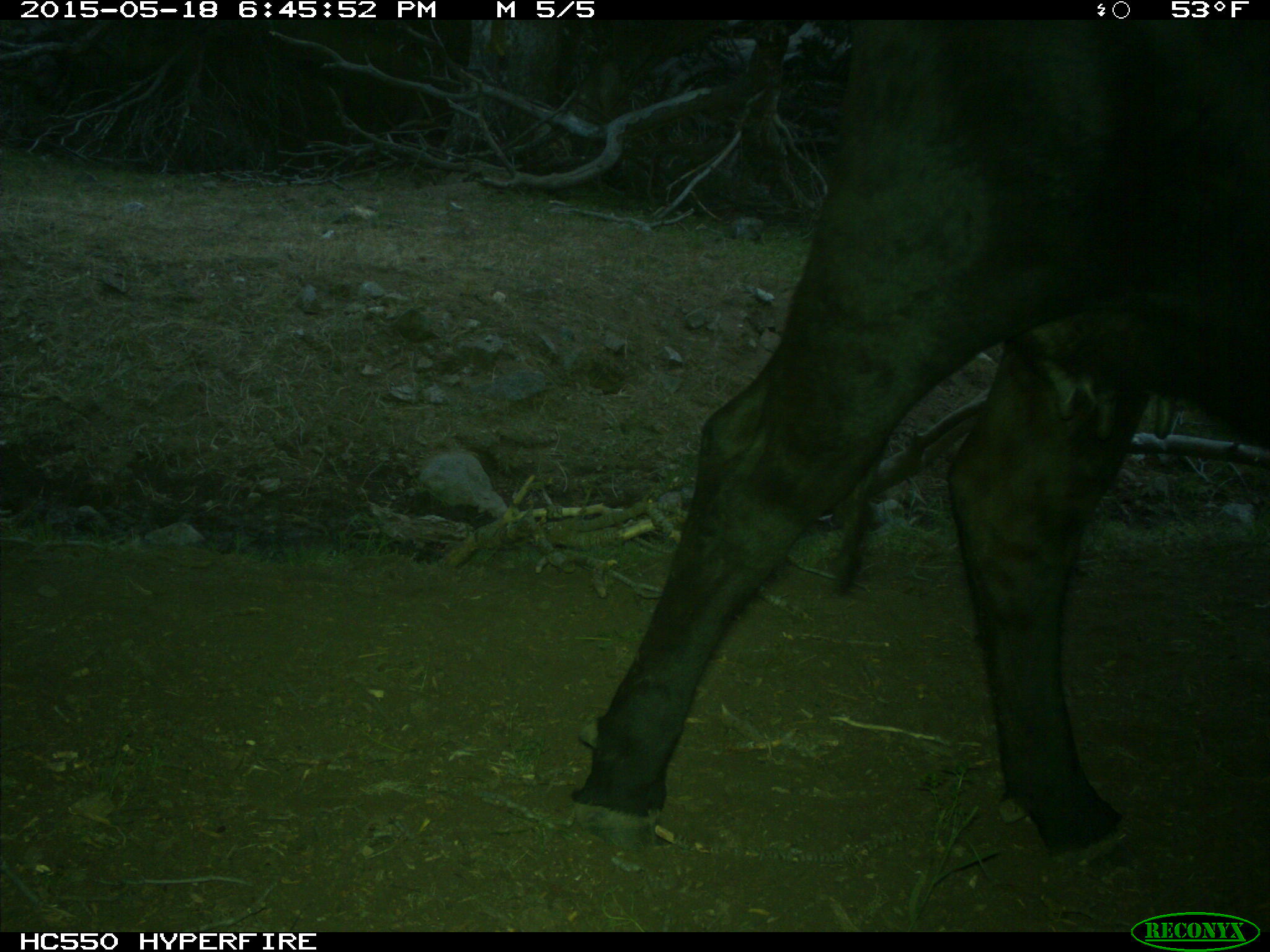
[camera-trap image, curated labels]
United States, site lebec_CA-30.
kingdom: Animalia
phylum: Chordata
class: Mammalia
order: Artiodactyla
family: Bovidae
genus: Bos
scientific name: Bos taurus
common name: domestic cow